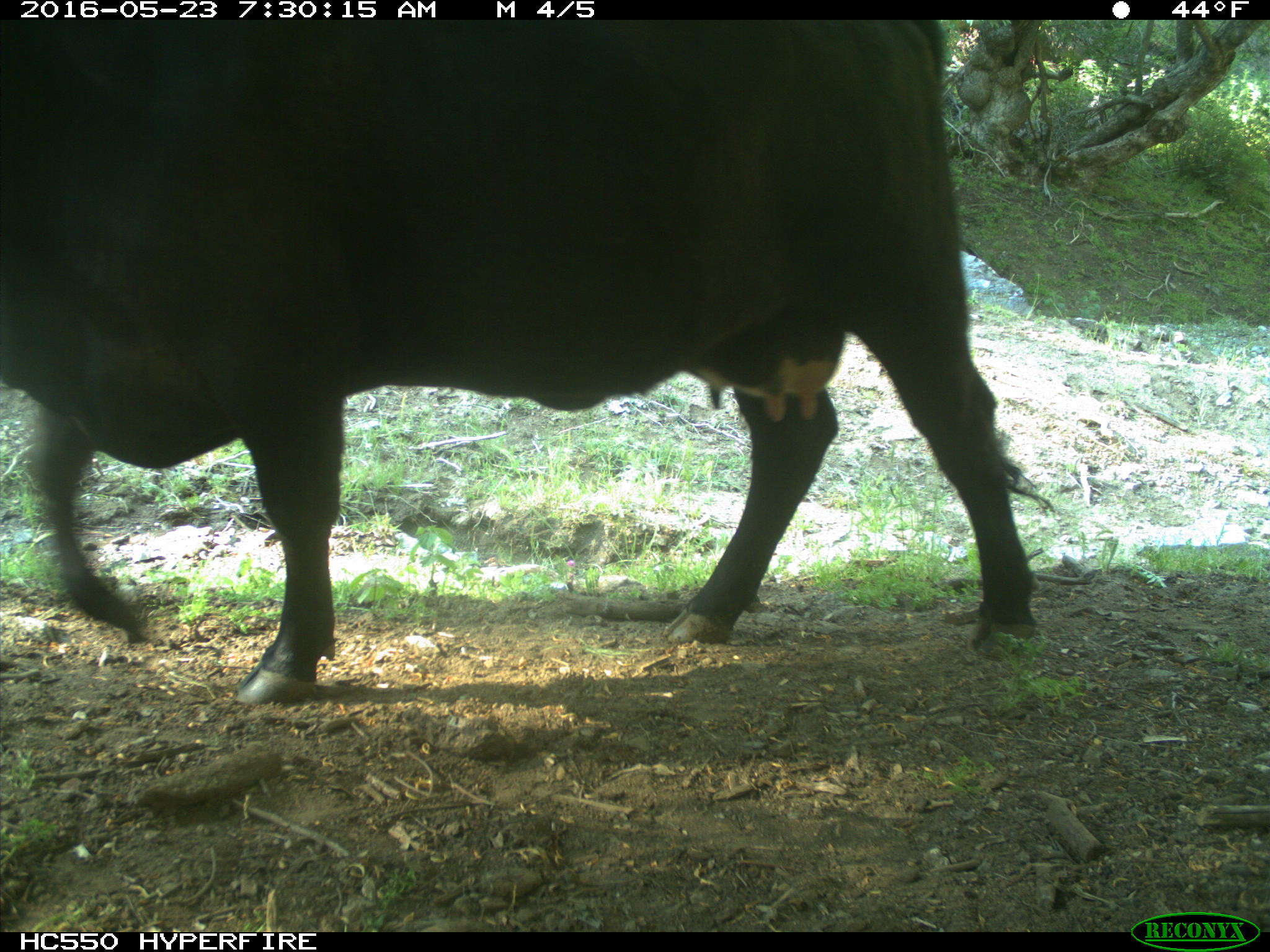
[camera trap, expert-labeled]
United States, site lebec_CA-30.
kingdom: Animalia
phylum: Chordata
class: Mammalia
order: Artiodactyla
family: Bovidae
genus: Bos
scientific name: Bos taurus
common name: domestic cow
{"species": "Bos taurus (domestic cow)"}